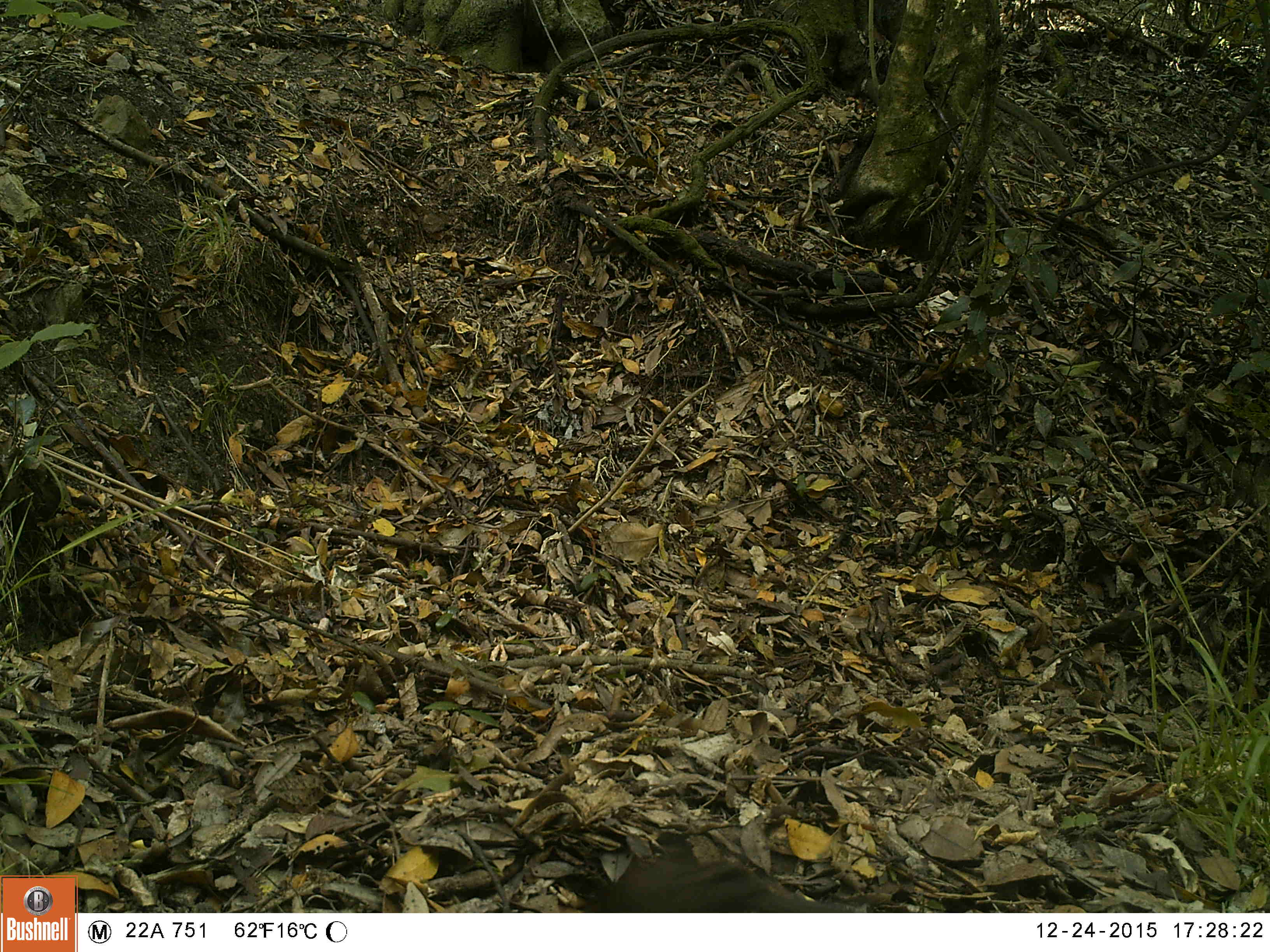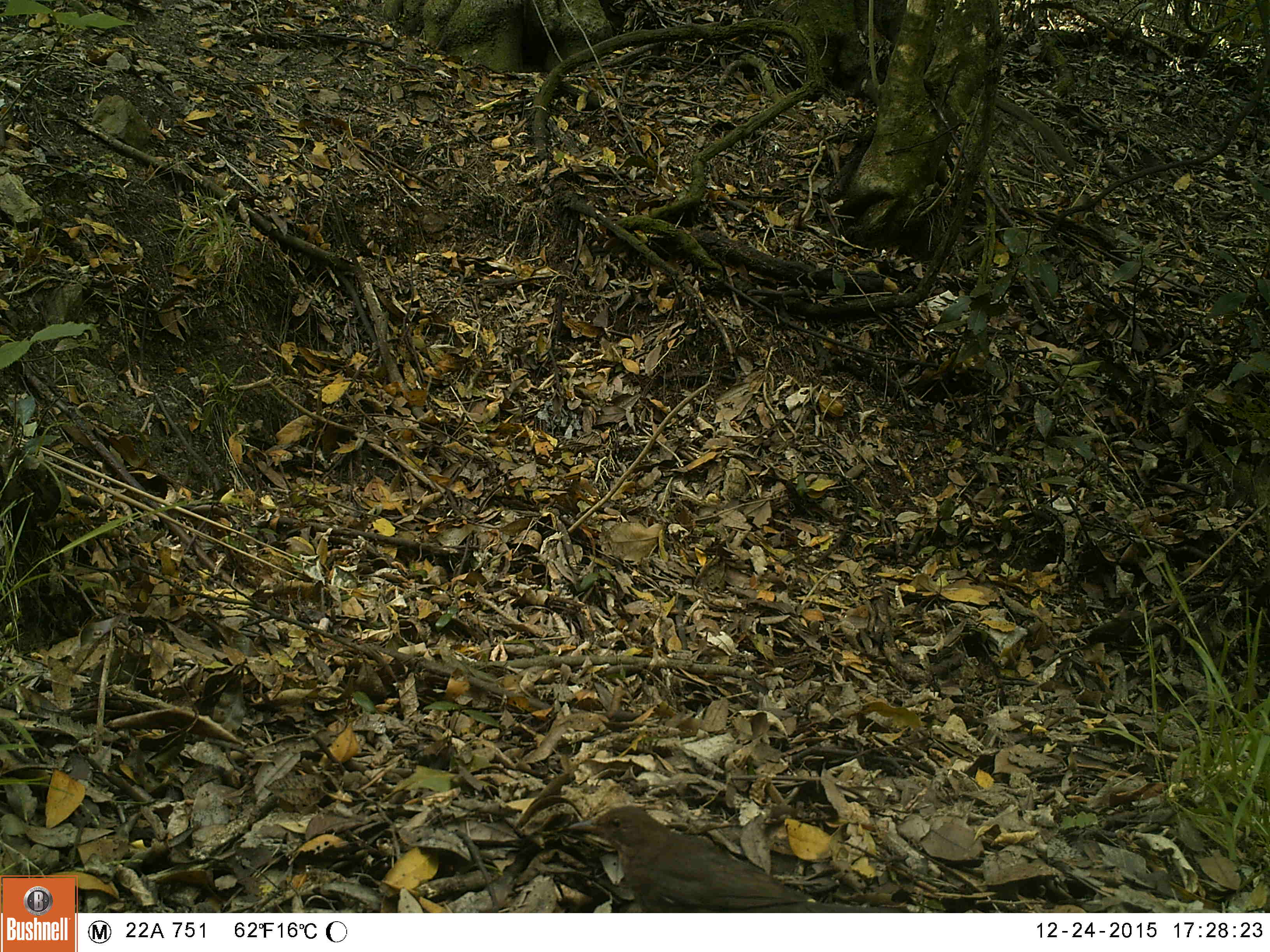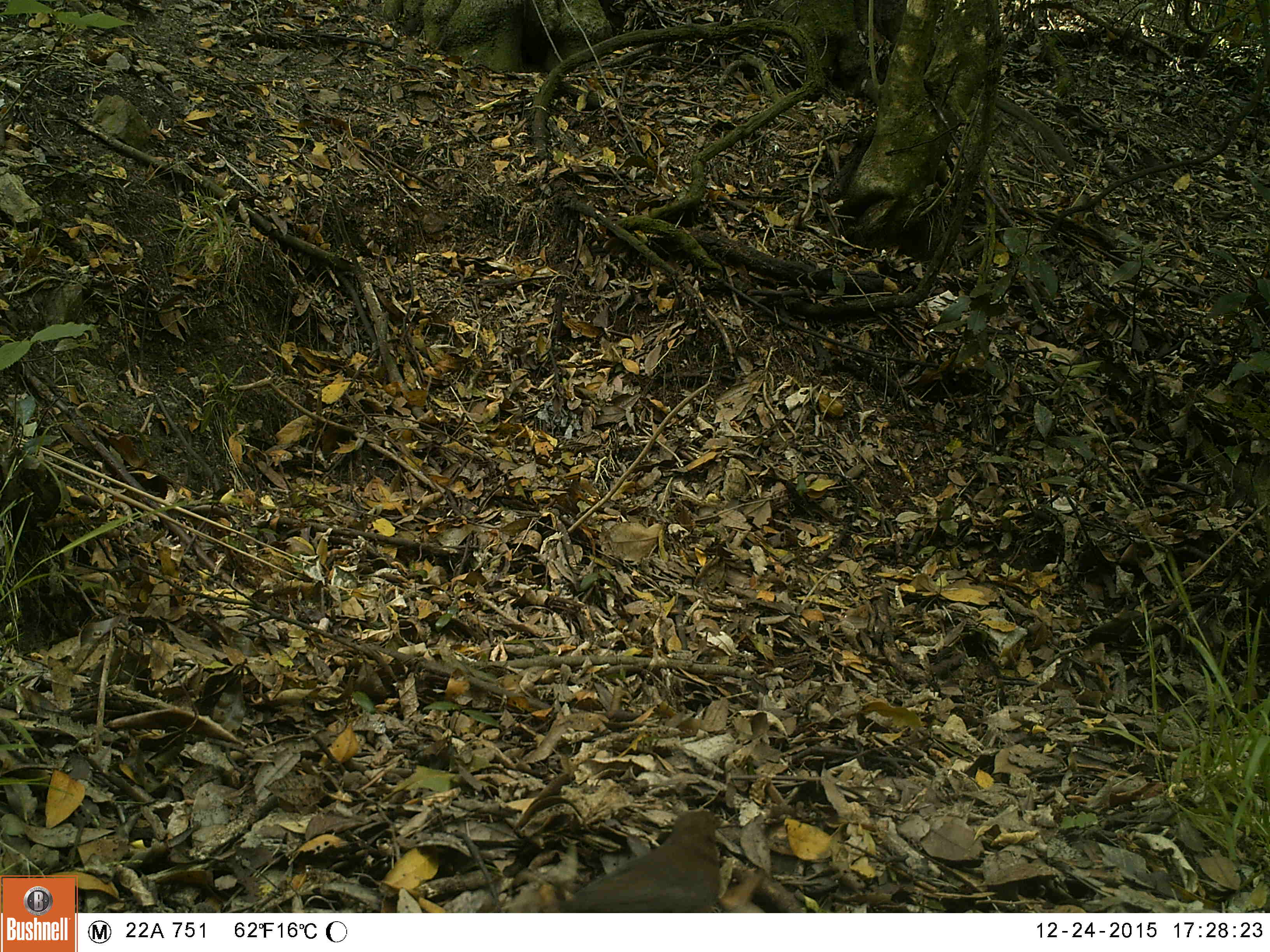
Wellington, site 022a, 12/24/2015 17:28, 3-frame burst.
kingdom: Animalia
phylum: Chordata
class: Aves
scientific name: Aves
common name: bird